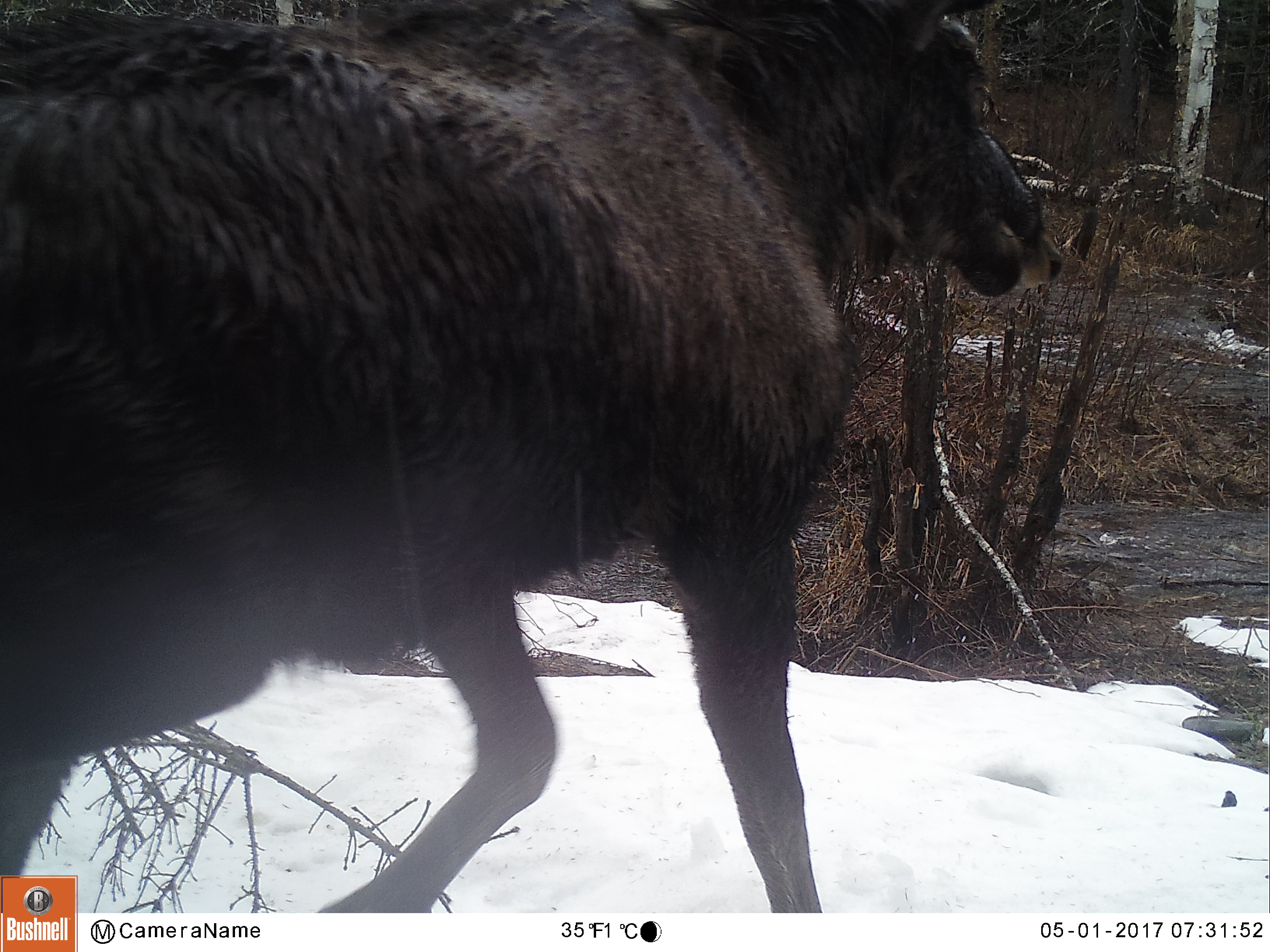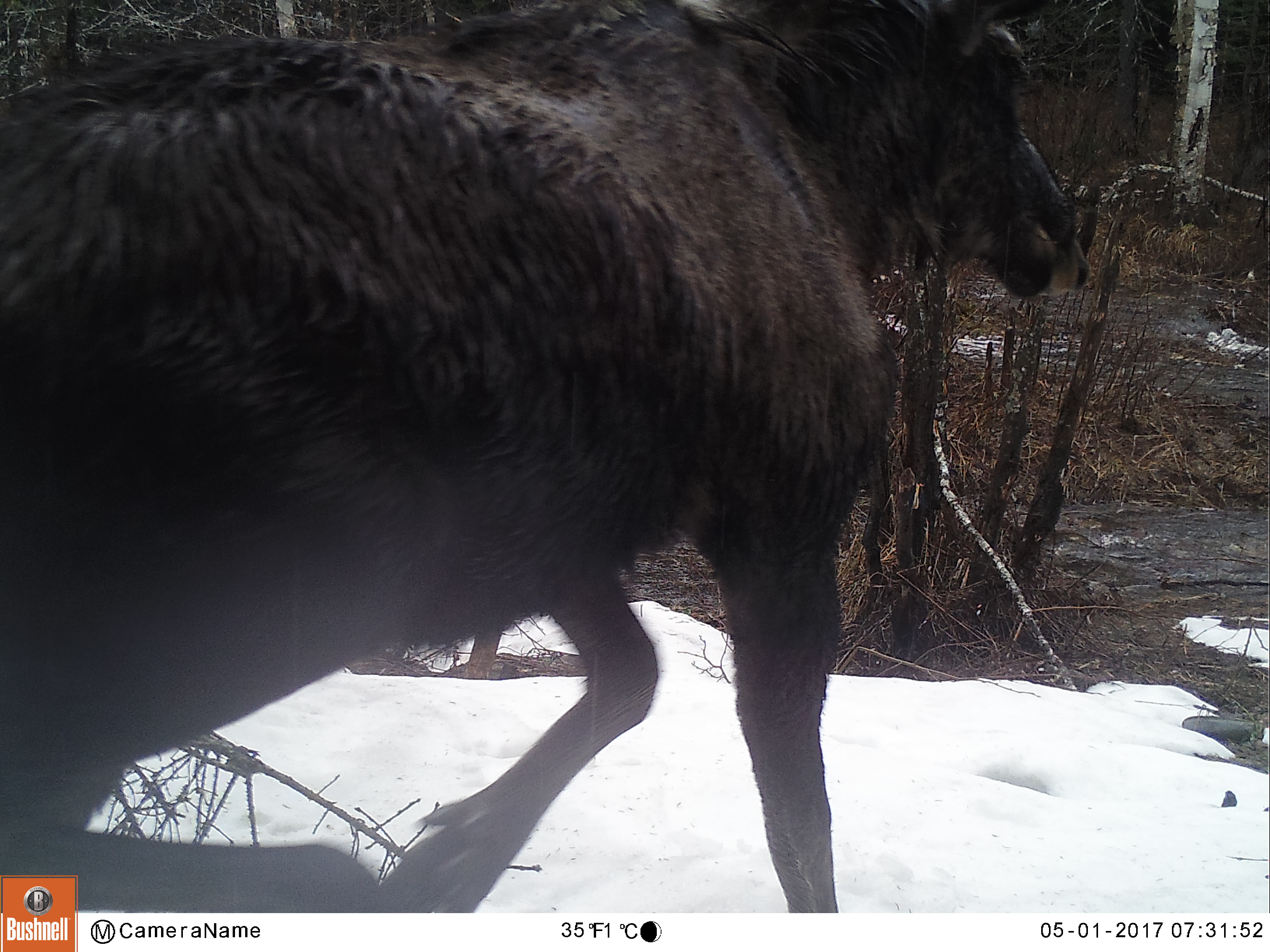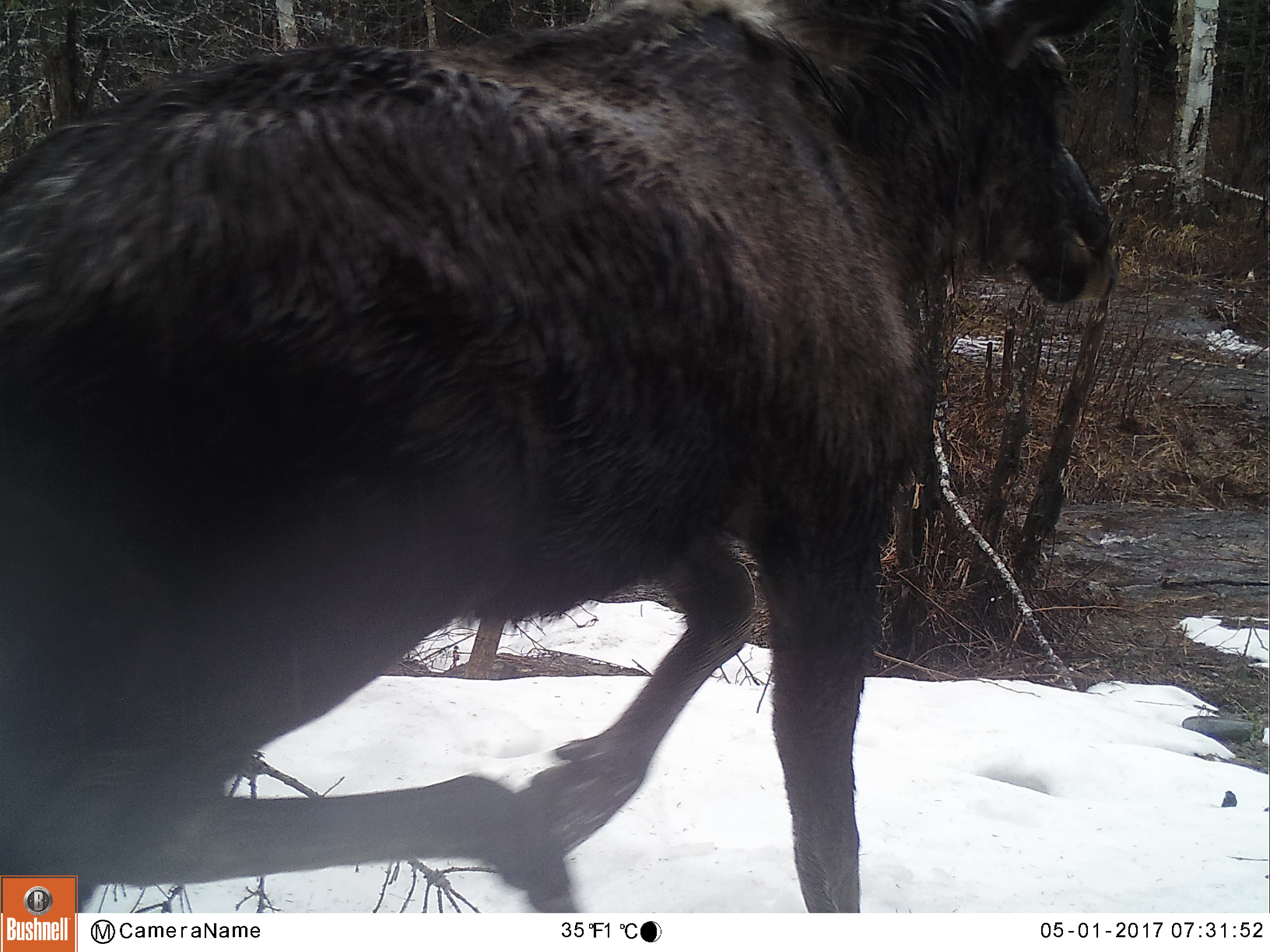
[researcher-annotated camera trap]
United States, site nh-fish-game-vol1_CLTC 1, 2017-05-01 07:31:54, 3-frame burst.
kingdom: Animalia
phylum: Chordata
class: Mammalia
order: Artiodactyla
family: Cervidae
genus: Alces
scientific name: Alces alces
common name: moose